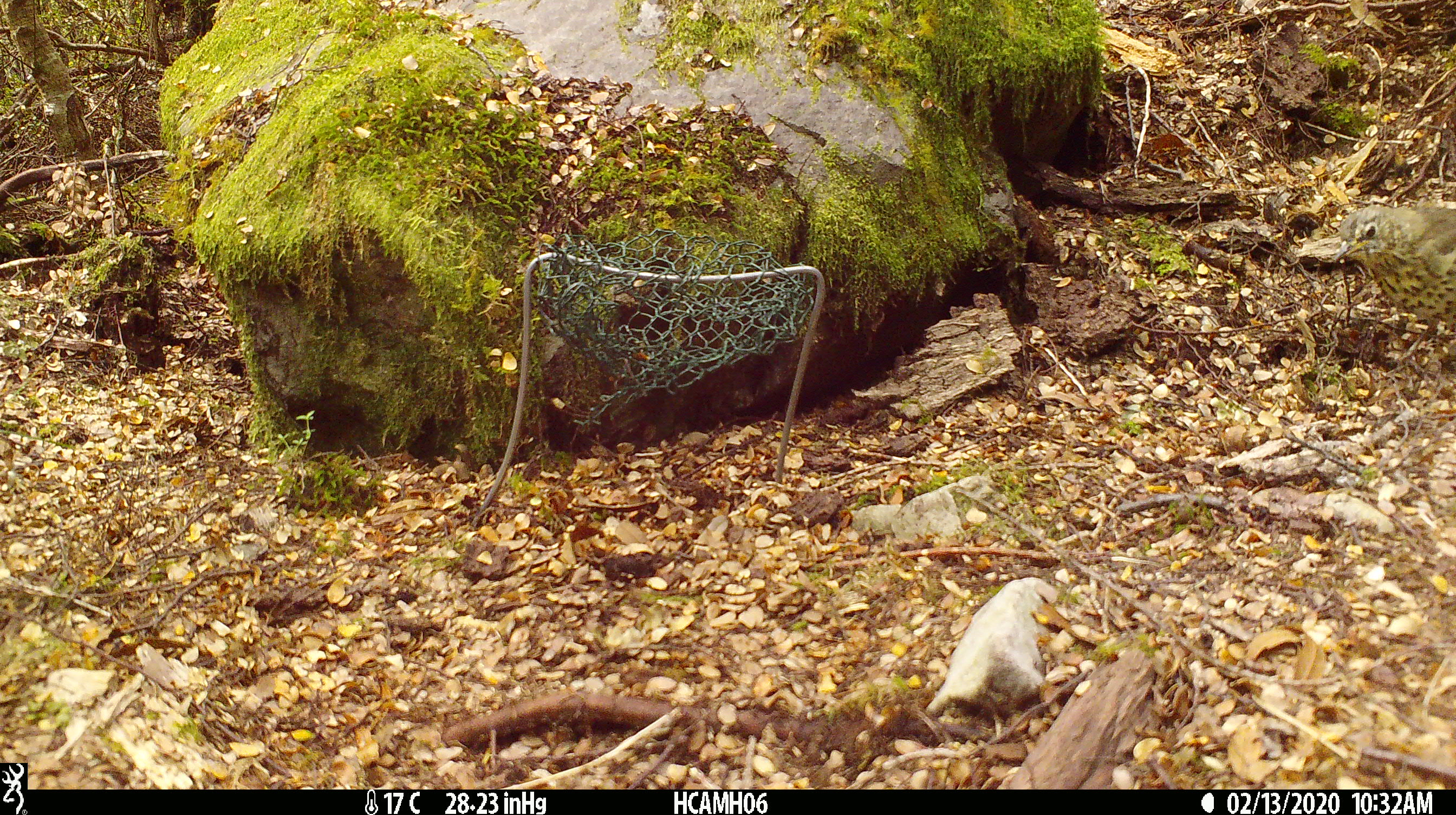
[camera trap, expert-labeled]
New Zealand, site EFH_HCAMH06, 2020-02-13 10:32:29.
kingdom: Animalia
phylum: Chordata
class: Aves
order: Passeriformes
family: Turdidae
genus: Turdus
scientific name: Turdus philomelos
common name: song thrush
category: thrush